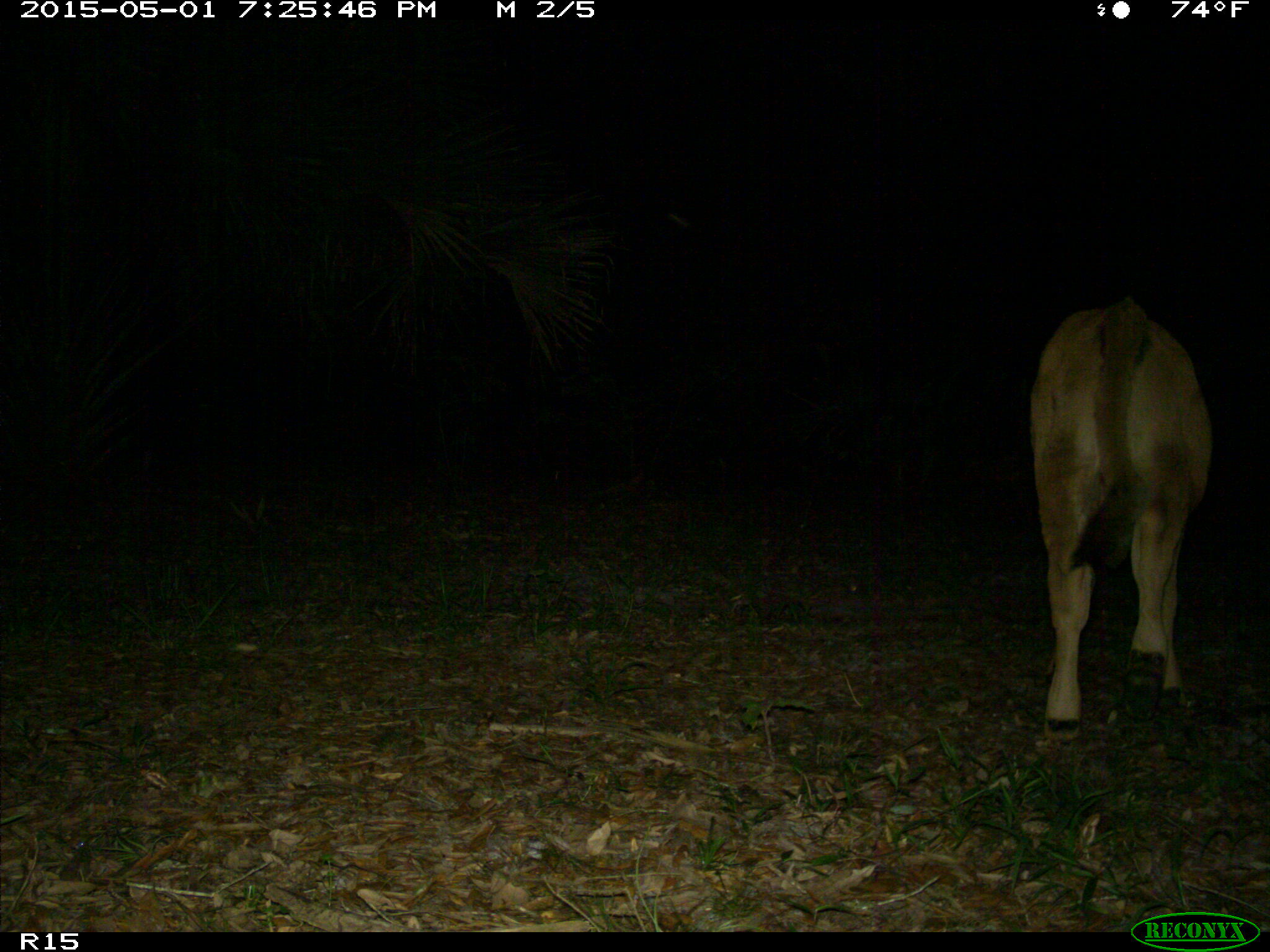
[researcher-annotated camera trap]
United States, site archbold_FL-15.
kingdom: Animalia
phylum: Chordata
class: Mammalia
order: Artiodactyla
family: Bovidae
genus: Bos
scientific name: Bos taurus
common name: domestic cow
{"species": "Bos taurus (domestic cow)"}